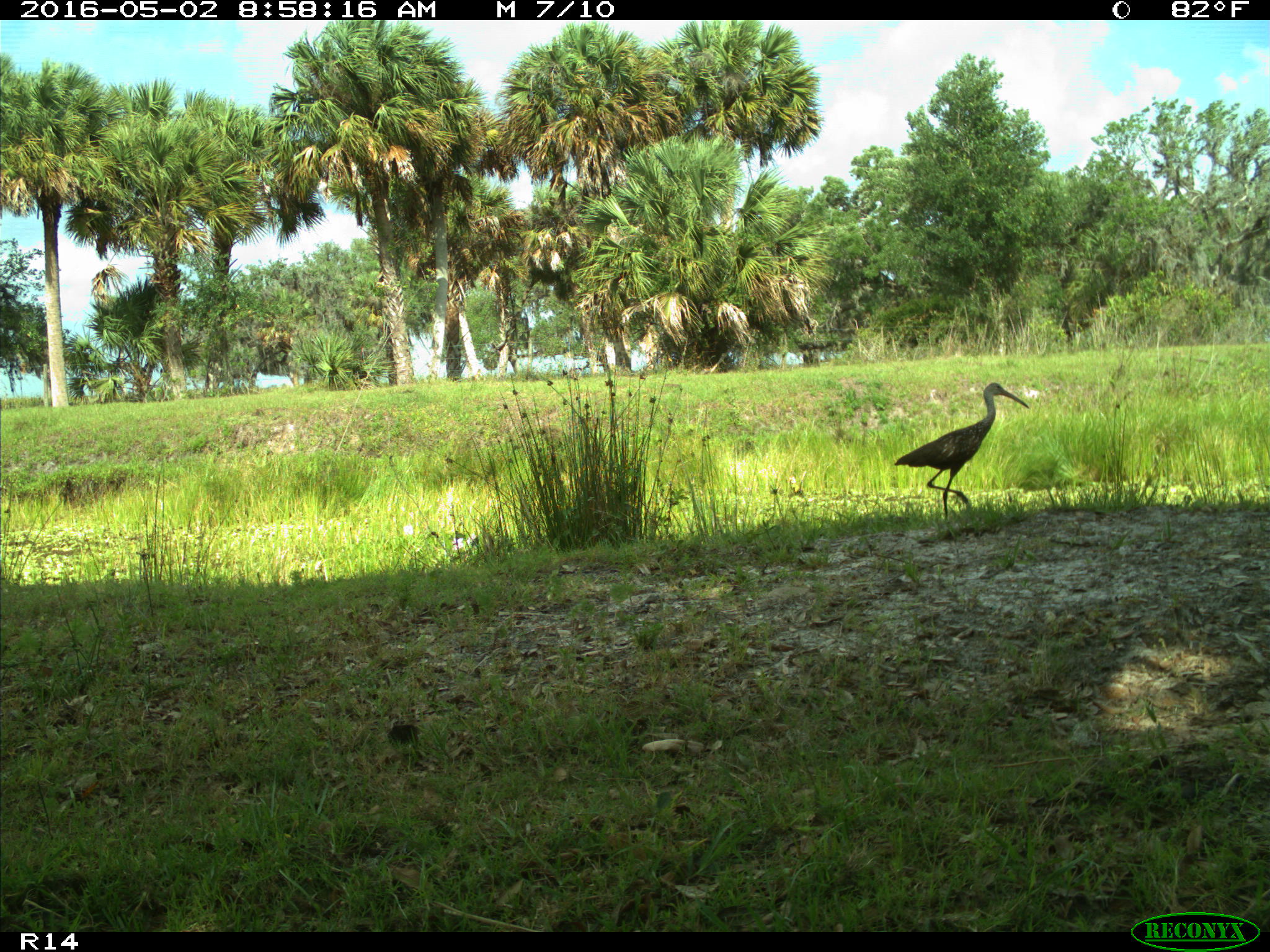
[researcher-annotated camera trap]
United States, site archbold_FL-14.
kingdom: Animalia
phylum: Chordata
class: Aves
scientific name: Aves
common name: birds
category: unidentified bird